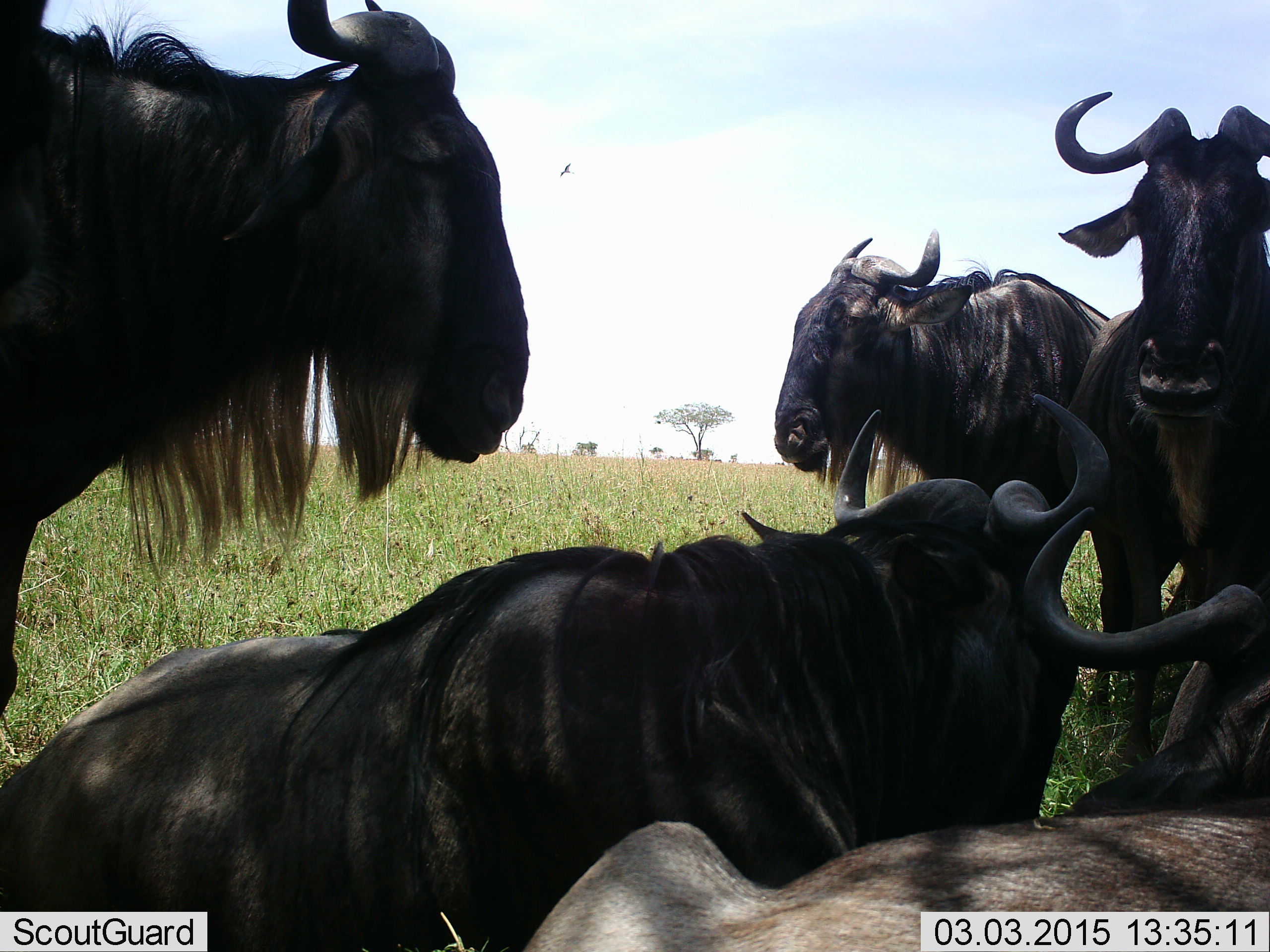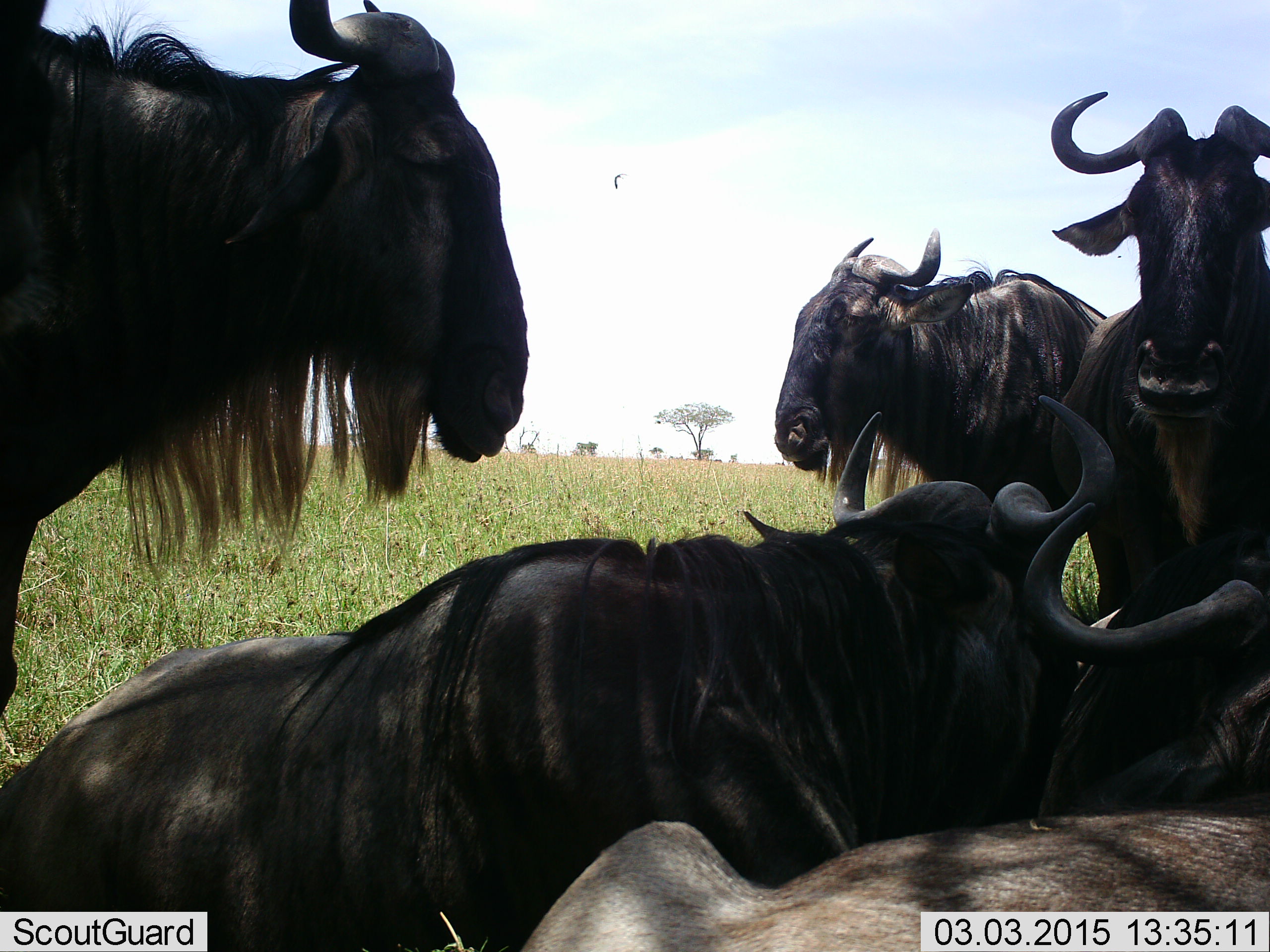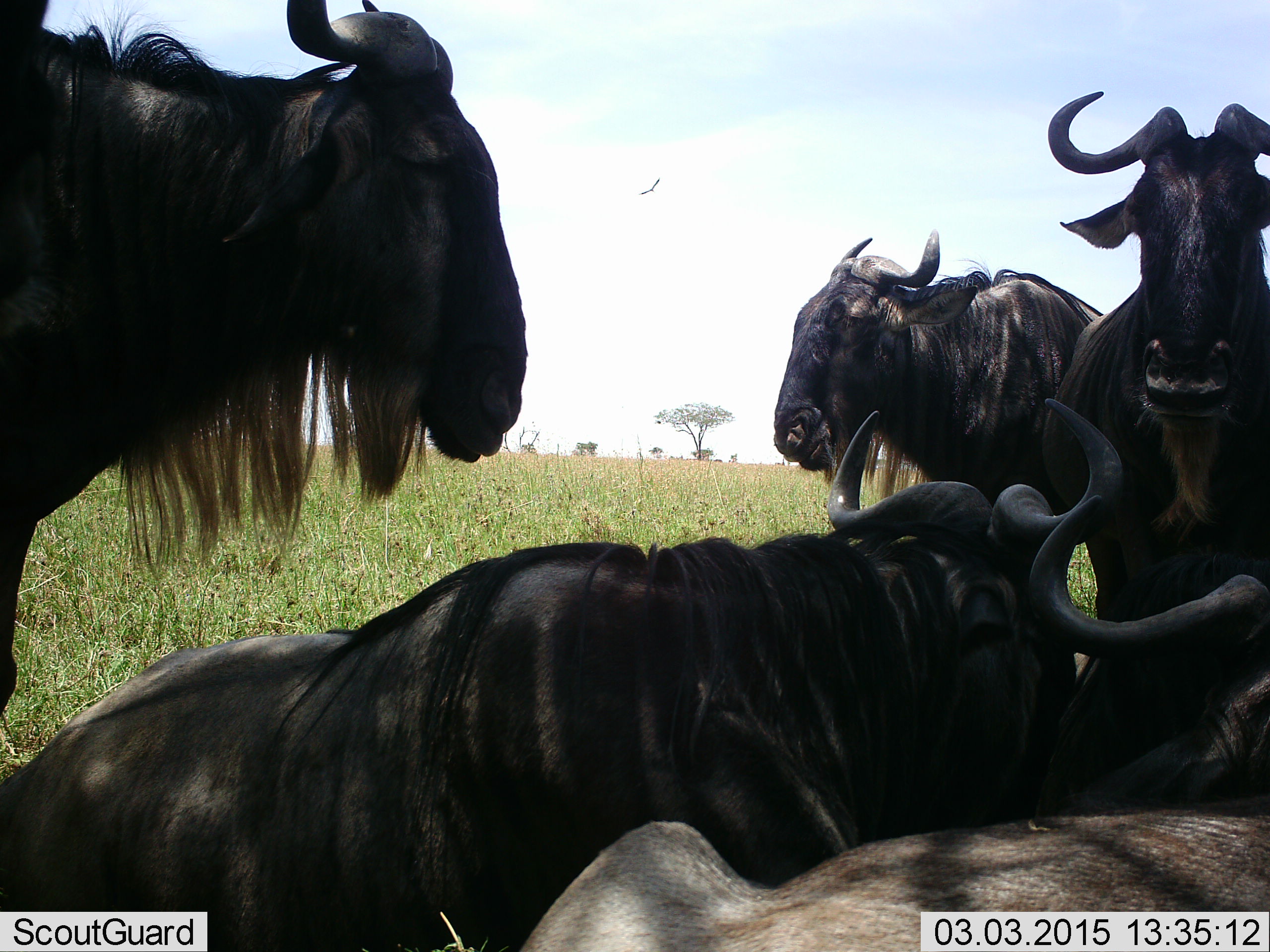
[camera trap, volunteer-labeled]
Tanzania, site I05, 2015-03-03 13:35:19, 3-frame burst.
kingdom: Animalia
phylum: Chordata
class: Mammalia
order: Artiodactyla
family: Bovidae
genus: Connochaetes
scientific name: Connochaetes taurinus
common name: blue wildebeest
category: wildebeest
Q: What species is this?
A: Wildebeest (blue wildebeest) (Connochaetes taurinus).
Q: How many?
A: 5.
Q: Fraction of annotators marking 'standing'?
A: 91%.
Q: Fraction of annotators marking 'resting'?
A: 91%.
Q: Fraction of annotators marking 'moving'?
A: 0%.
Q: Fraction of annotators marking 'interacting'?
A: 0%.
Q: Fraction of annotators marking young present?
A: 0%.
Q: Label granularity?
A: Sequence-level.